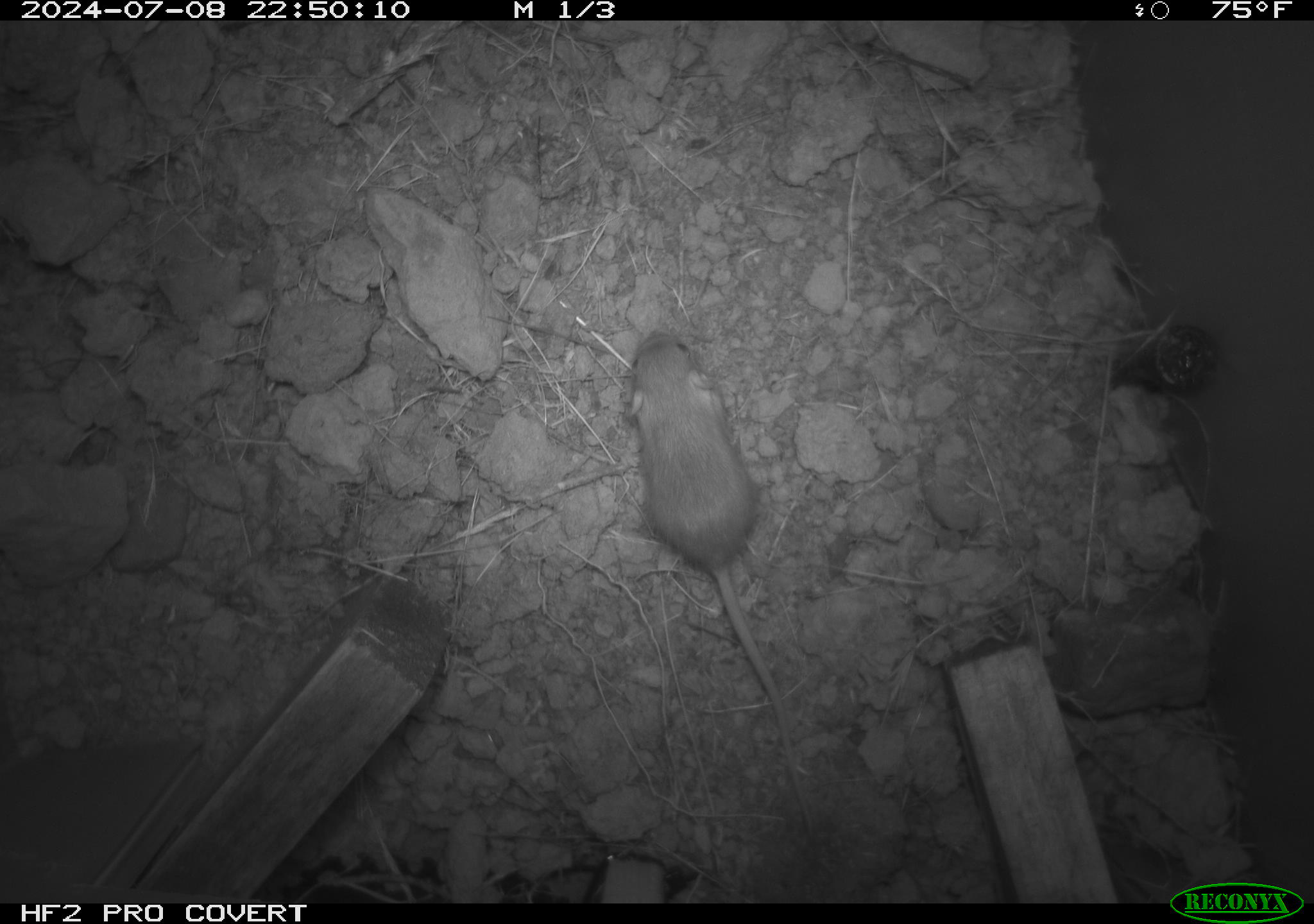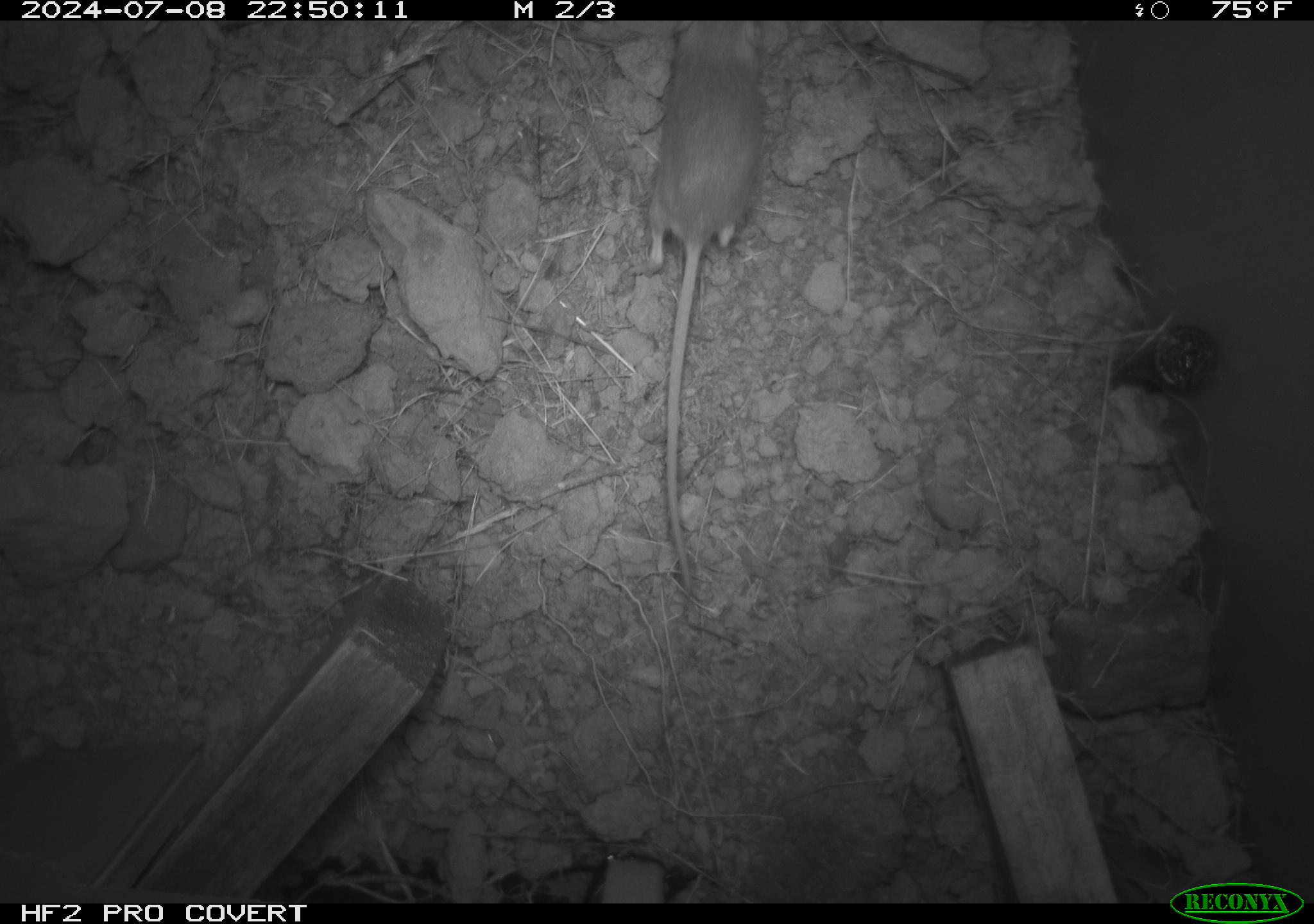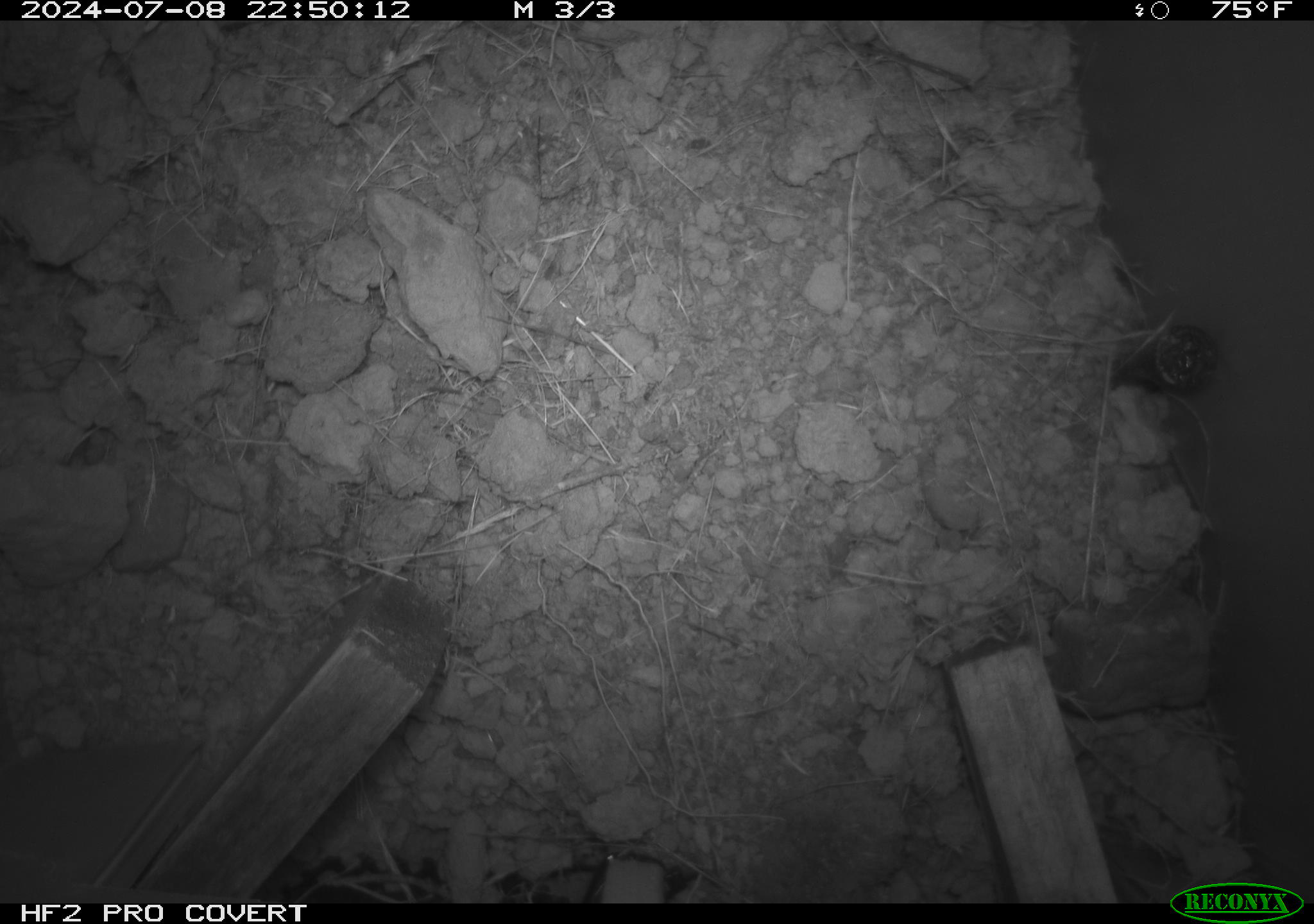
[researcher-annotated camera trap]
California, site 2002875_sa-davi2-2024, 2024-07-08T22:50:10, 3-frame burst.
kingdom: Animalia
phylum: Chordata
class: Mammalia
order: Rodentia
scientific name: Rodentia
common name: mouse species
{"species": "mouse species (Rodentia)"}